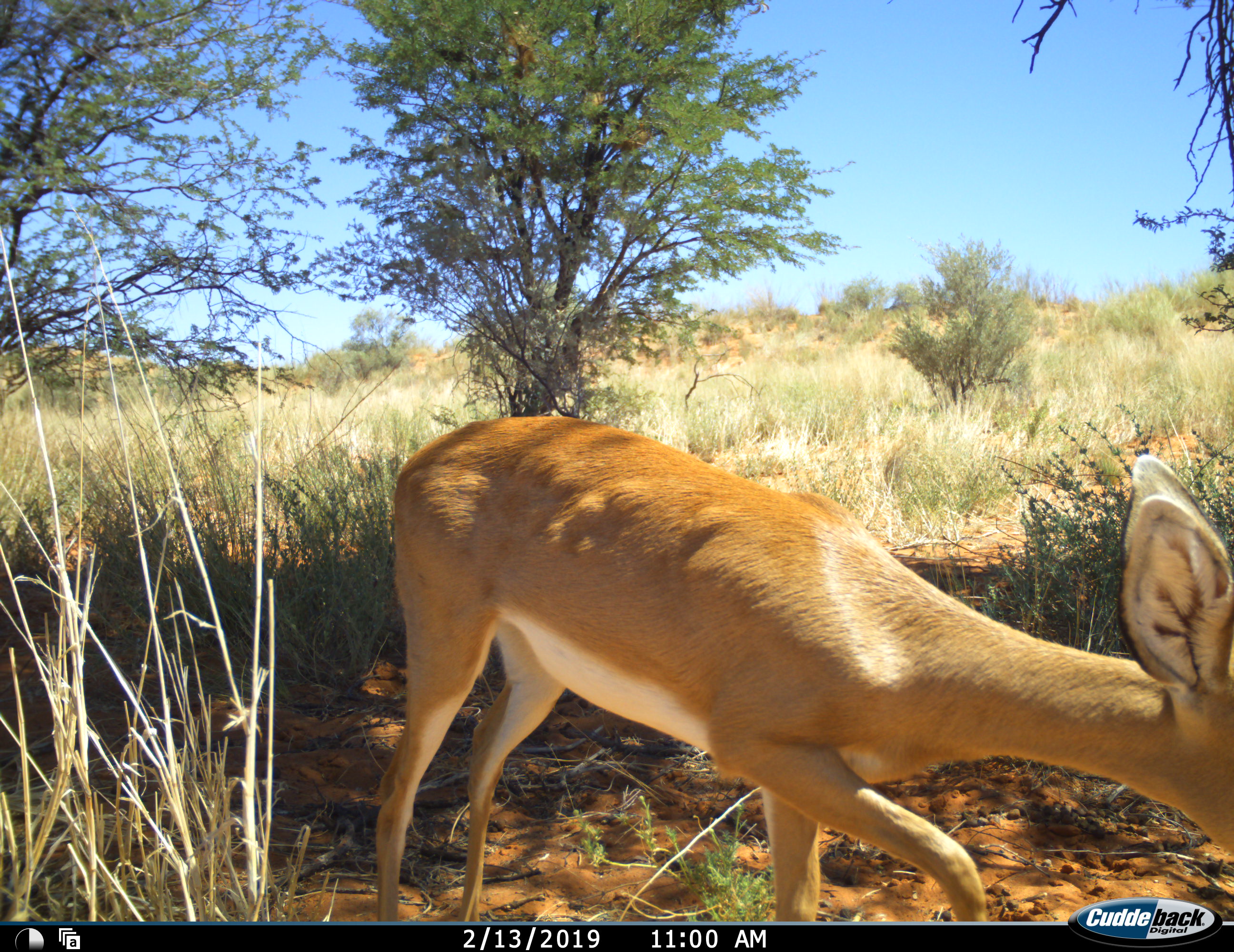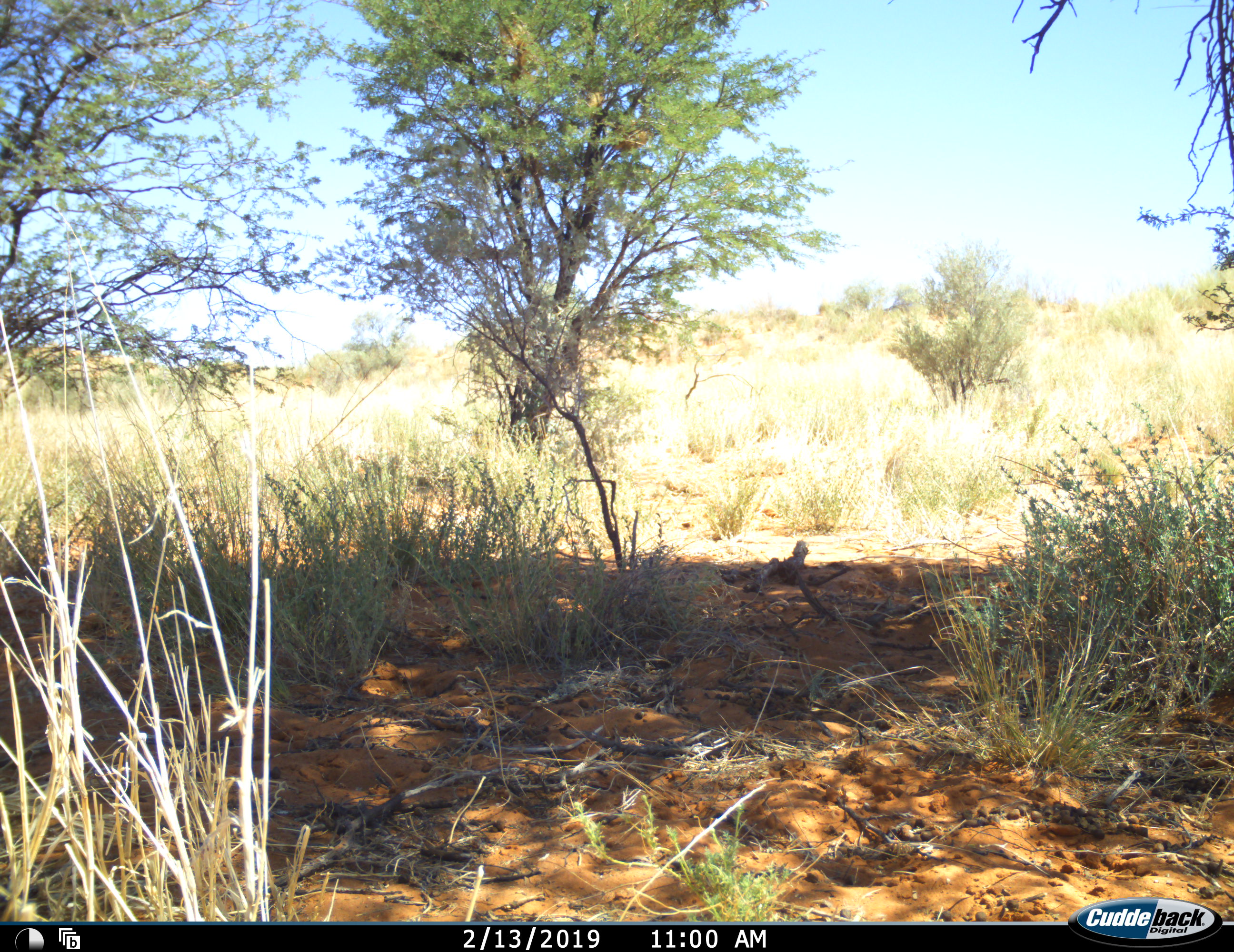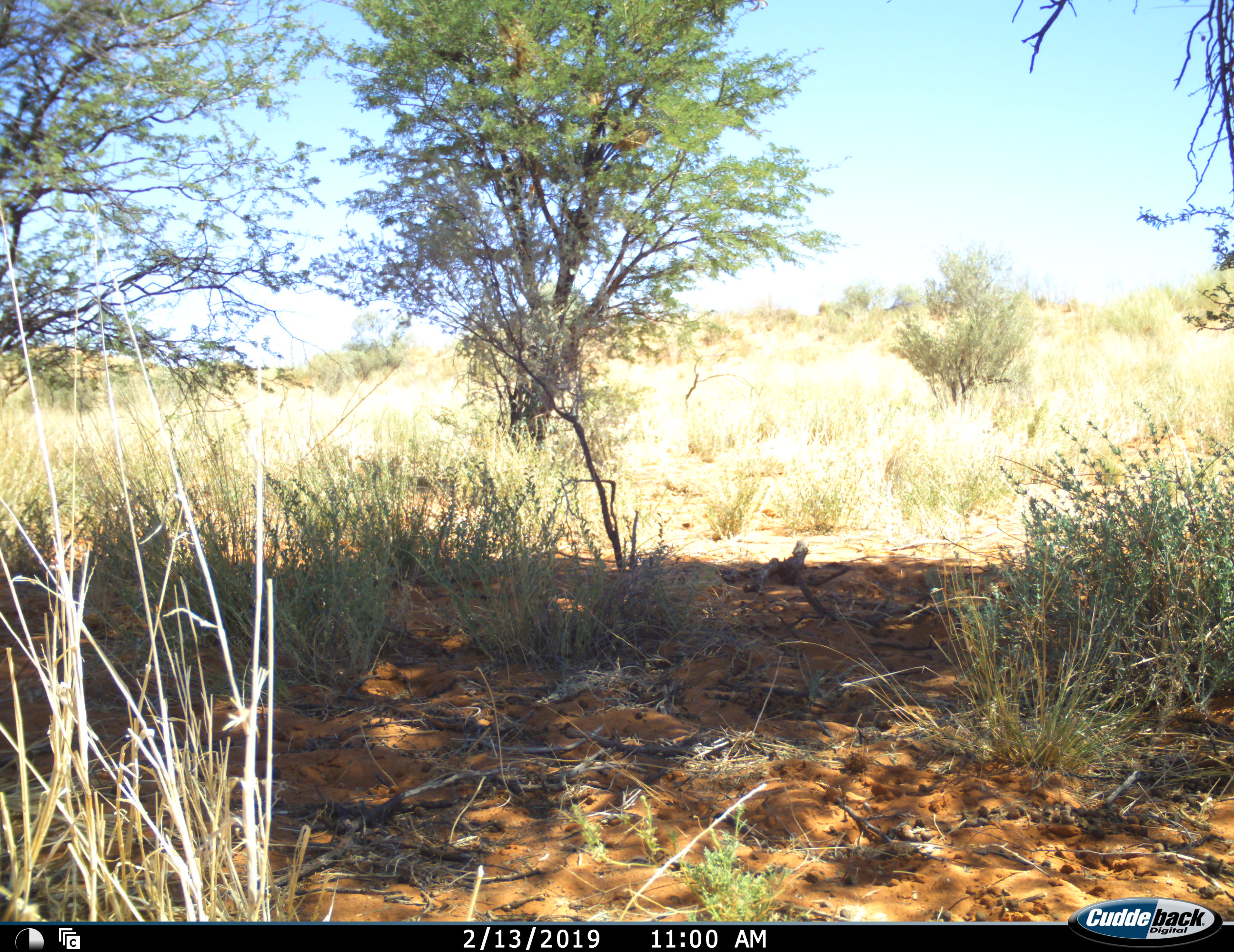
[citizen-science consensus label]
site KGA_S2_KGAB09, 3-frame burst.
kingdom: Animalia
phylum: Chordata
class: Mammalia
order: Artiodactyla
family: Bovidae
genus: Raphicerus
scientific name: Raphicerus campestris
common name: steenbok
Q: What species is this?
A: Steenbok (Raphicerus campestris).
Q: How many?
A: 1.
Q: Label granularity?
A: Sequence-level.